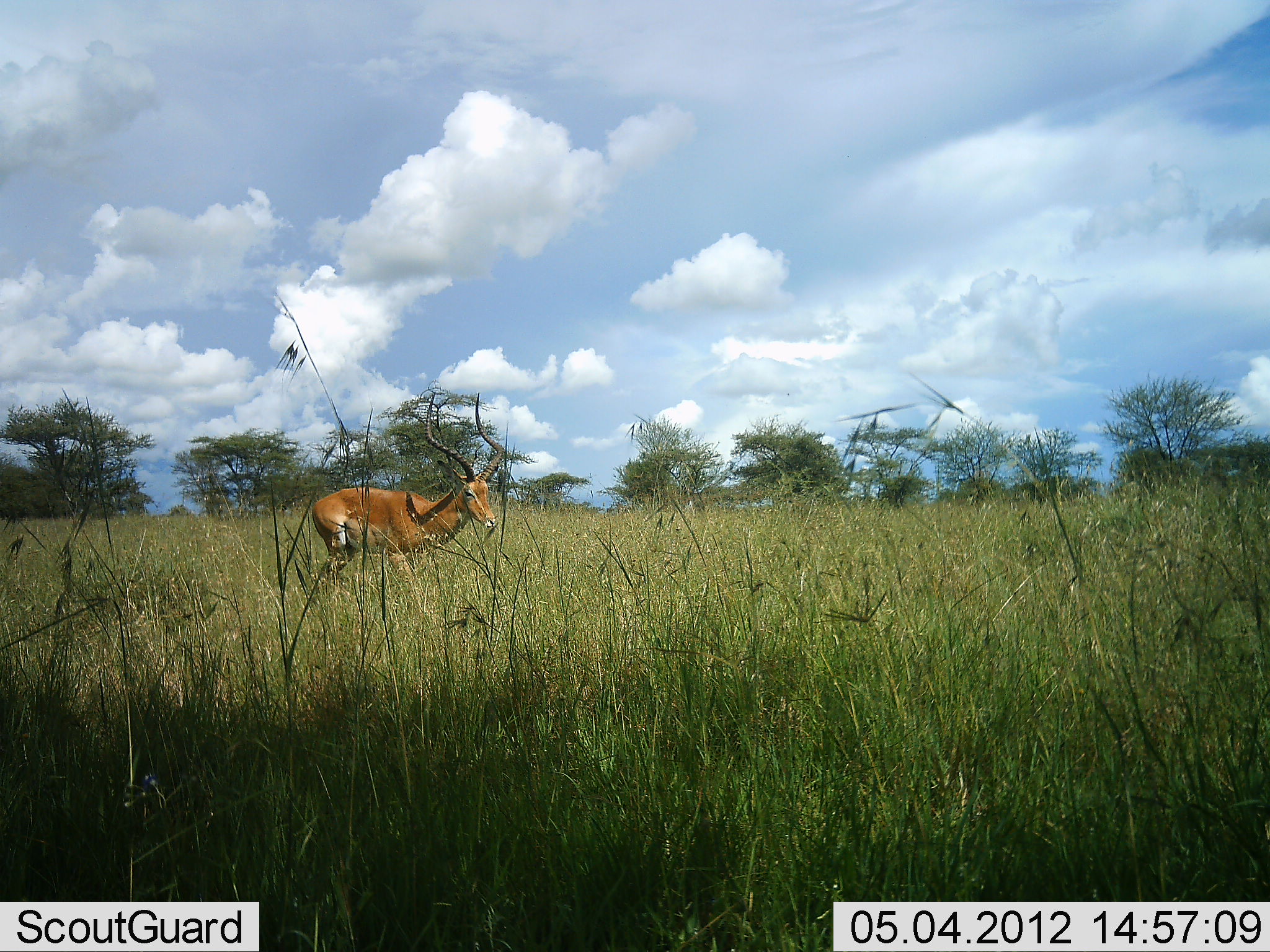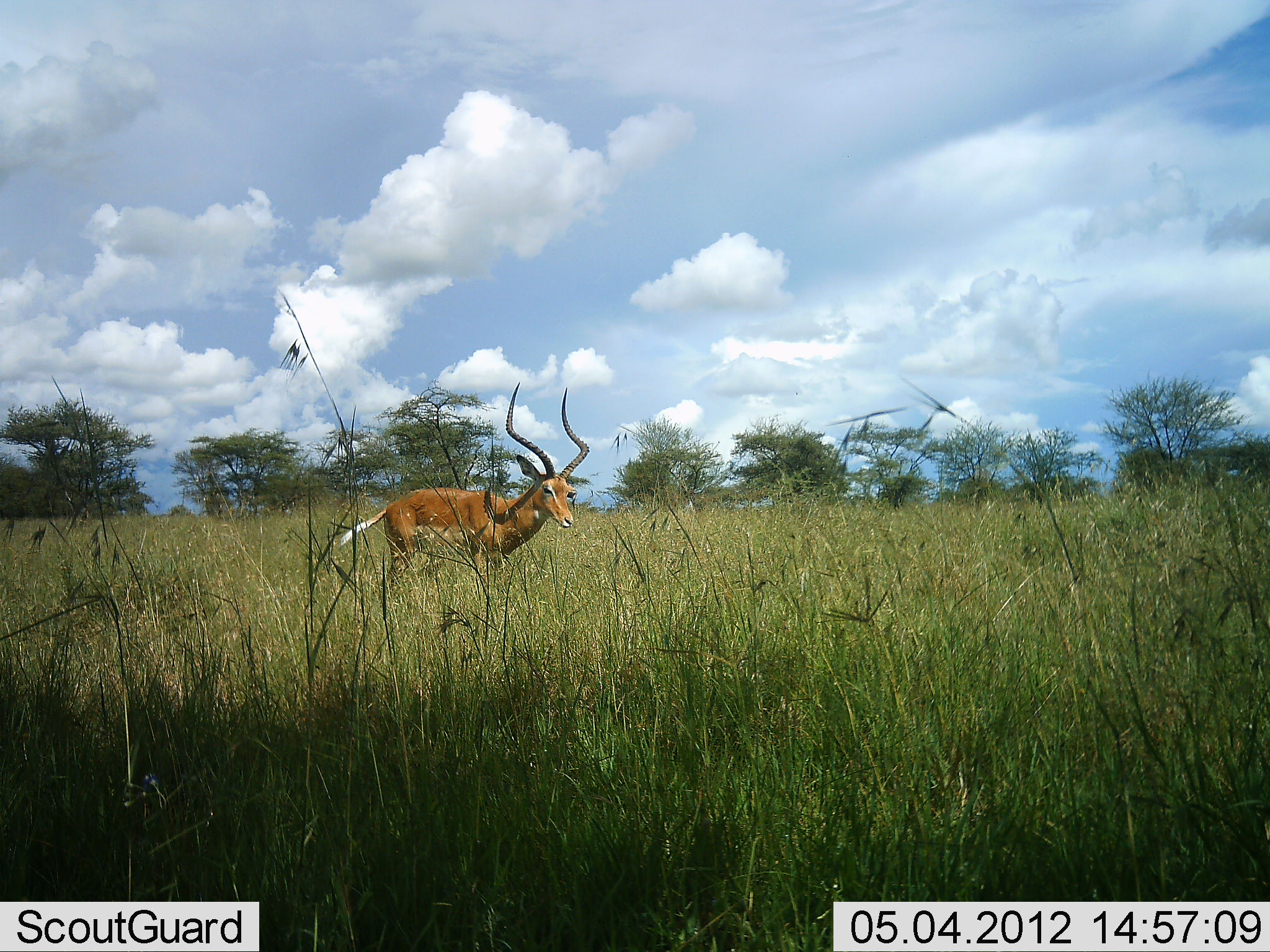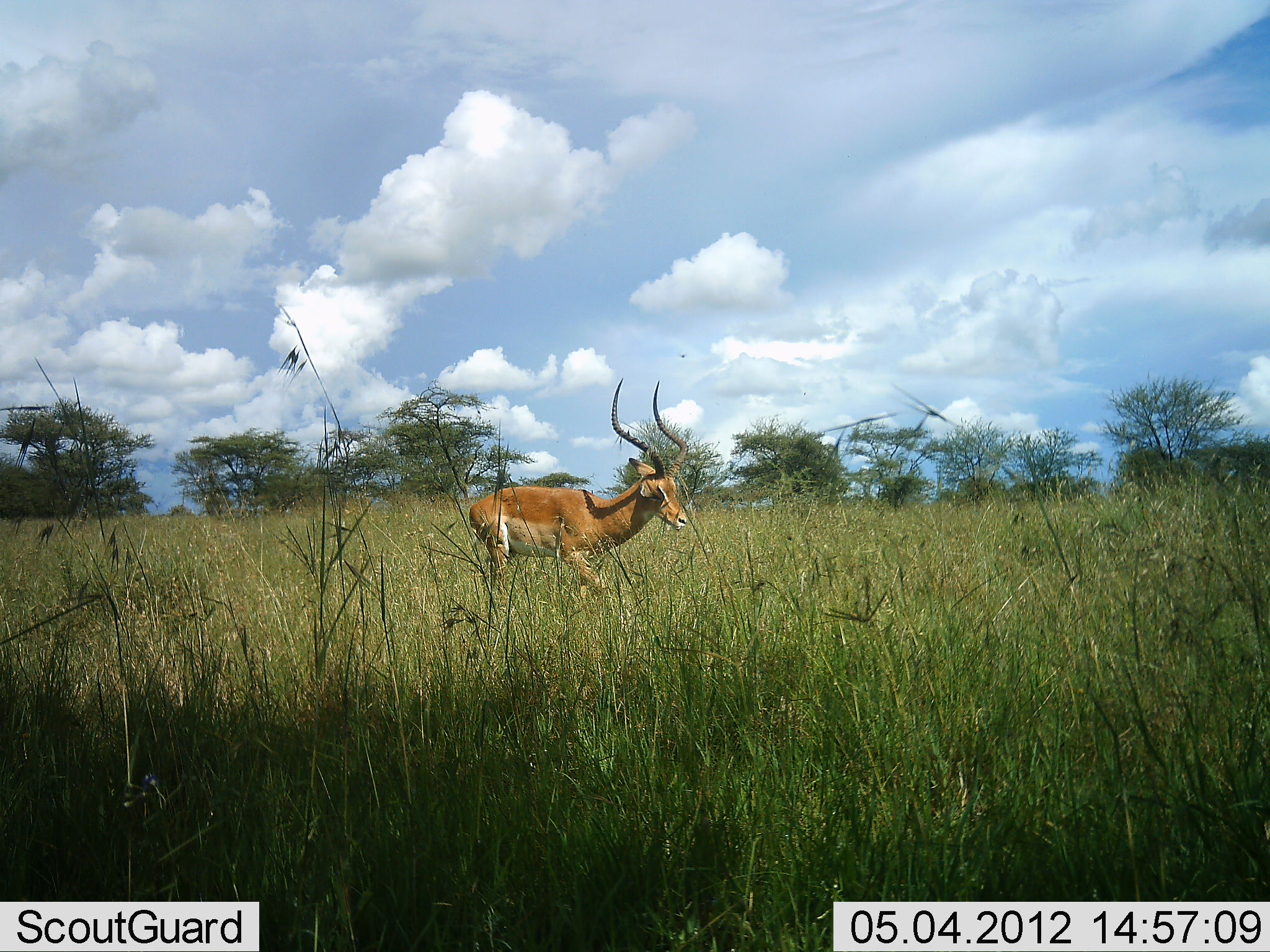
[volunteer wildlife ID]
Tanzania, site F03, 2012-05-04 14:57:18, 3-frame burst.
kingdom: Animalia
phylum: Chordata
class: Mammalia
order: Artiodactyla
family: Bovidae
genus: Aepyceros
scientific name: Aepyceros melampus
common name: impala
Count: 1.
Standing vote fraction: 0%.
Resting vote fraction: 0%.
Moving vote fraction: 100%.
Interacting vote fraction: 0%.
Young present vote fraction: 0%.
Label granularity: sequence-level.